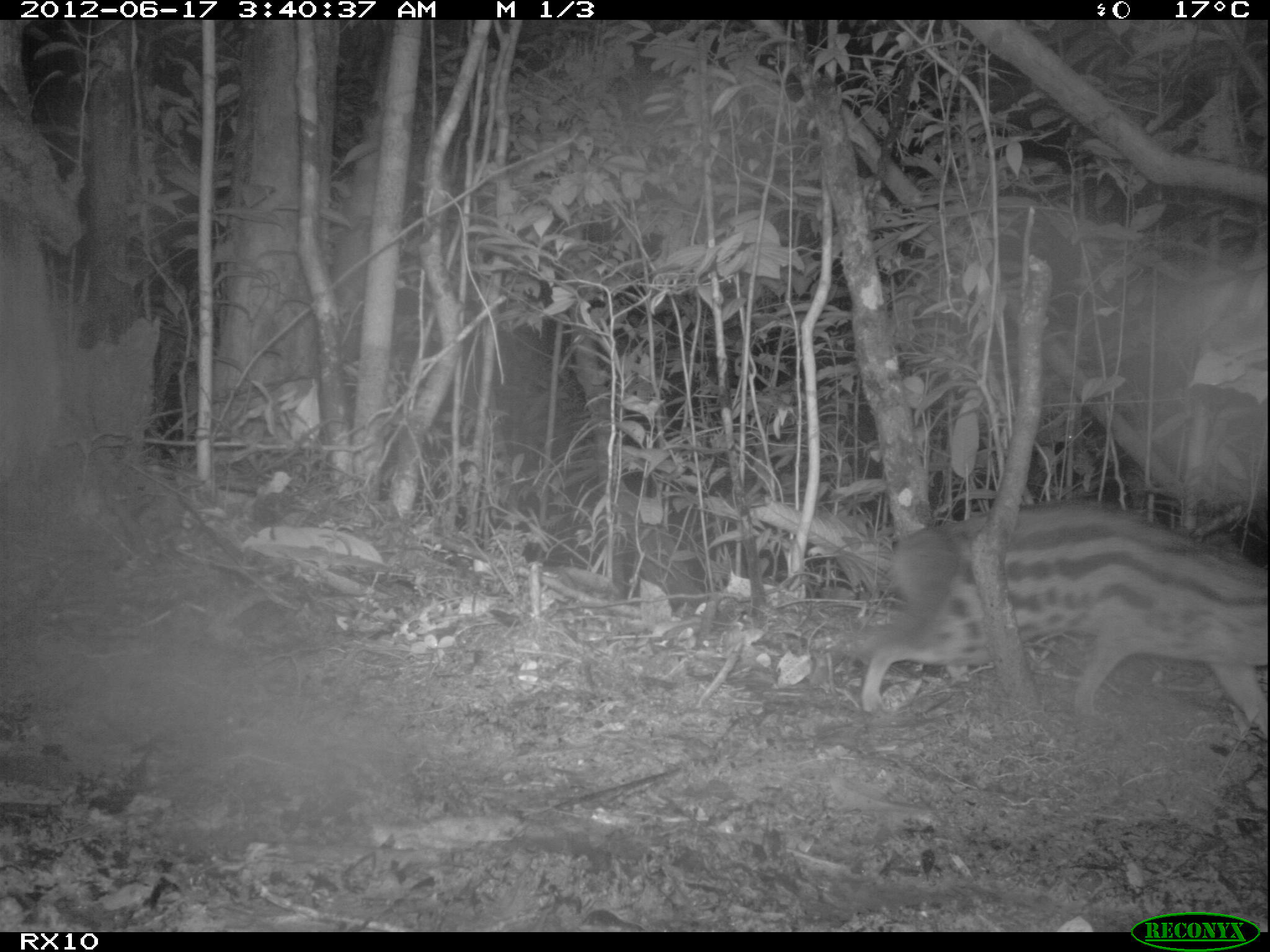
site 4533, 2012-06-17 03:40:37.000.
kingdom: Animalia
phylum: Chordata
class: Mammalia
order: Carnivora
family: Eupleridae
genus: Fossa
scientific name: Fossa fossana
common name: fanaloka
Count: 1.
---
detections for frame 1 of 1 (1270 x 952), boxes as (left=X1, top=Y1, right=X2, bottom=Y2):
fossa fossana: (left=808, top=499, right=1268, bottom=739)